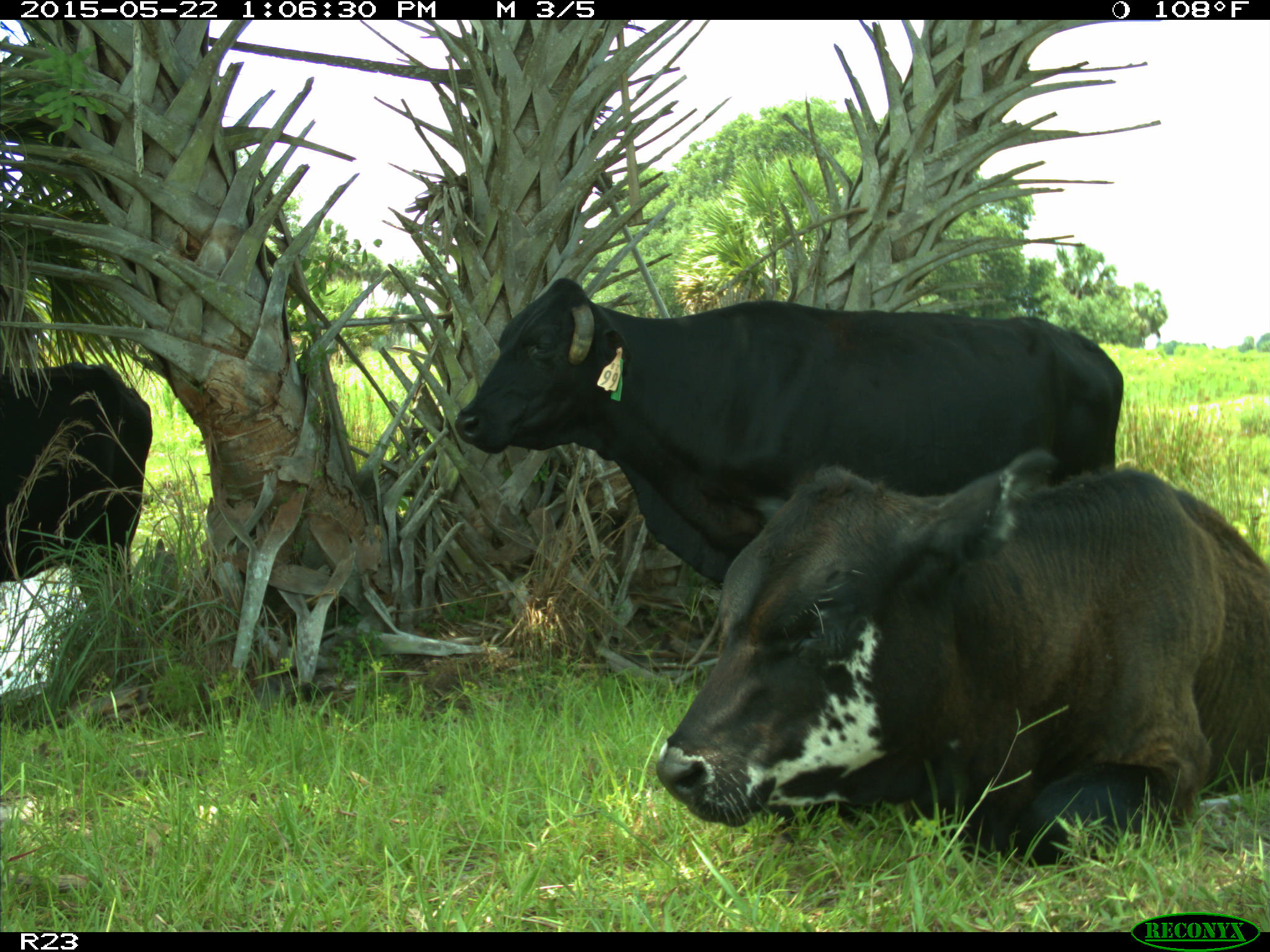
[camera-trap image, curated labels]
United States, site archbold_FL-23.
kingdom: Animalia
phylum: Chordata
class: Mammalia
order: Artiodactyla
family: Bovidae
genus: Bos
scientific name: Bos taurus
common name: domestic cow